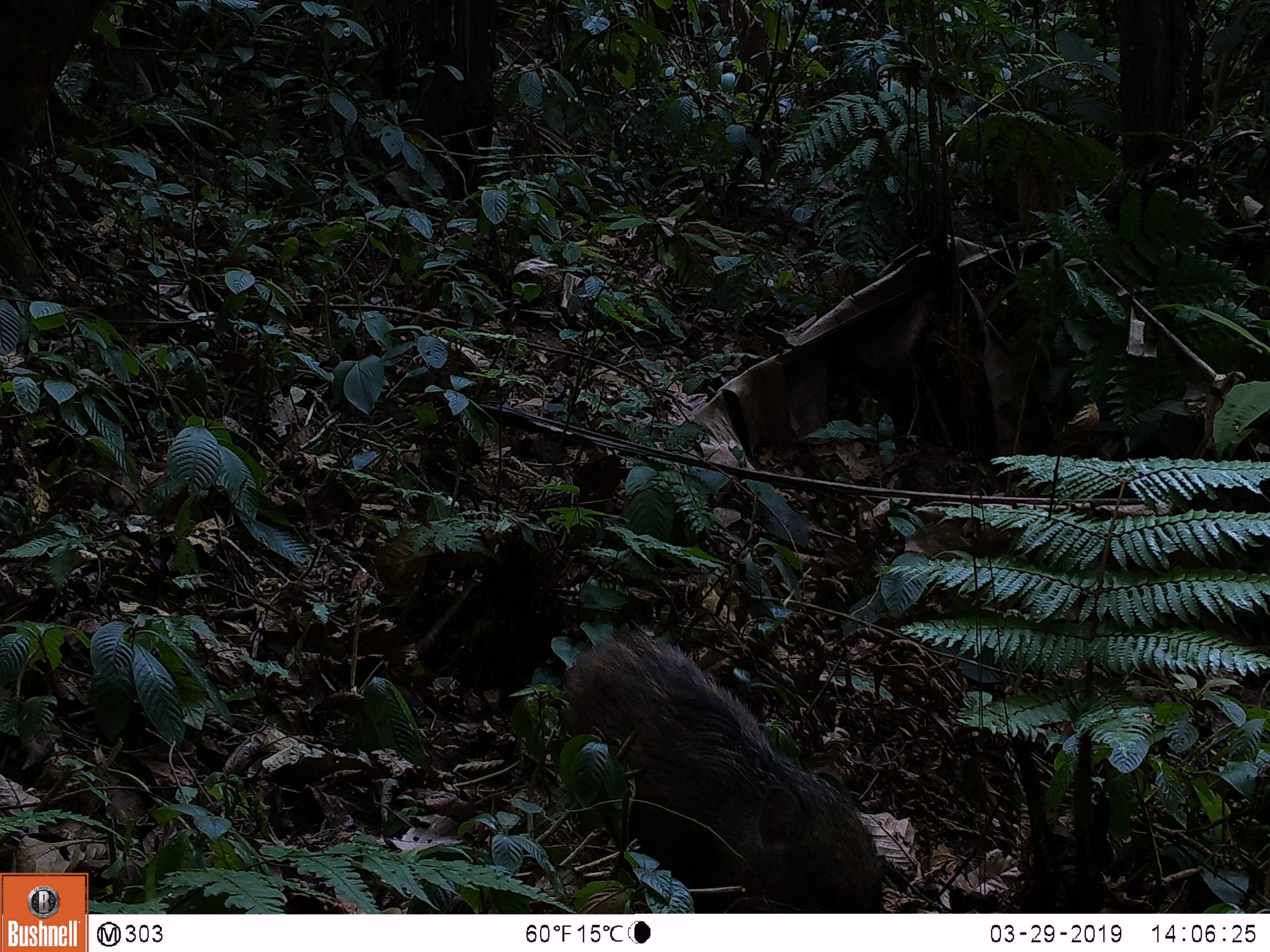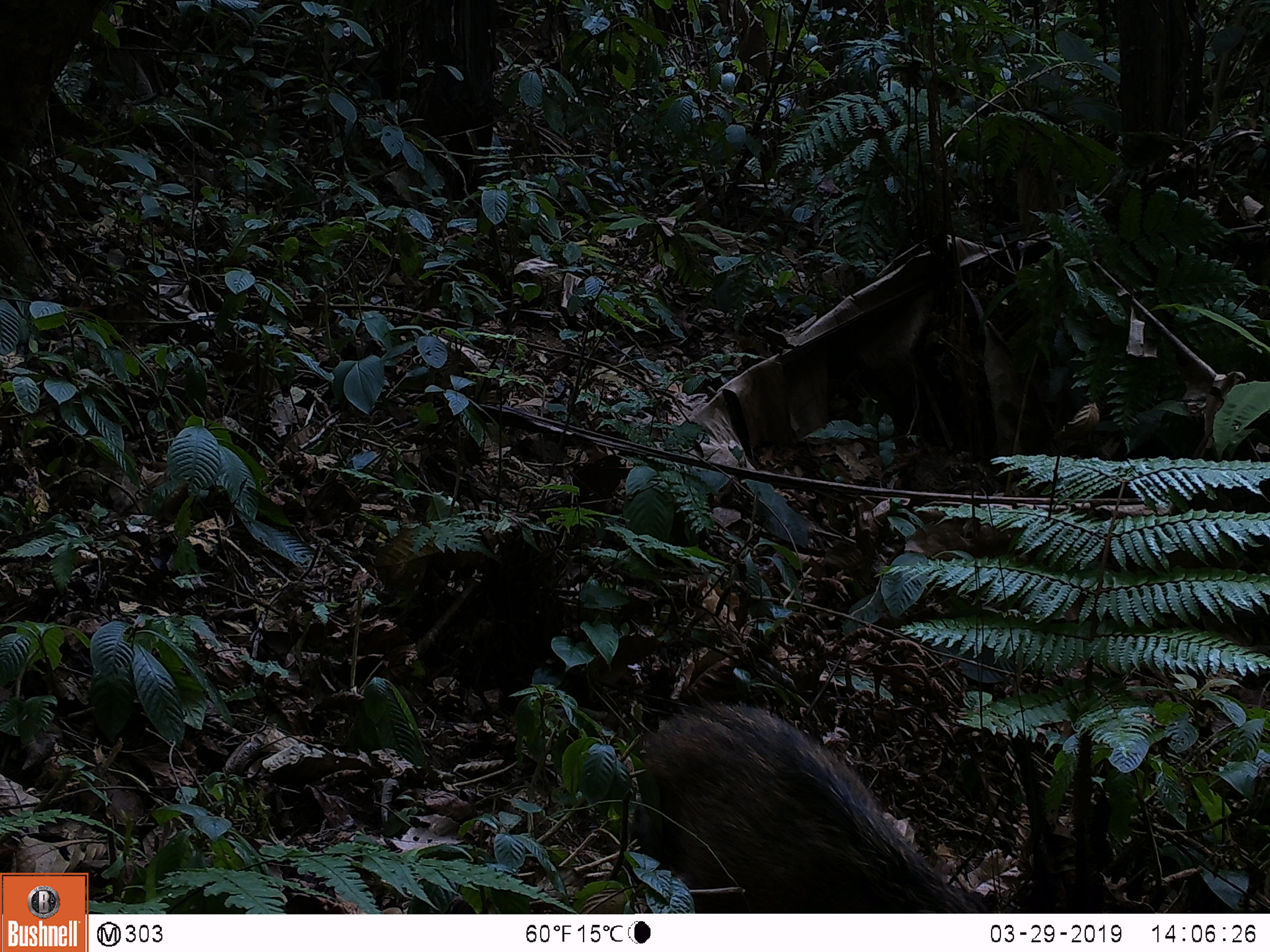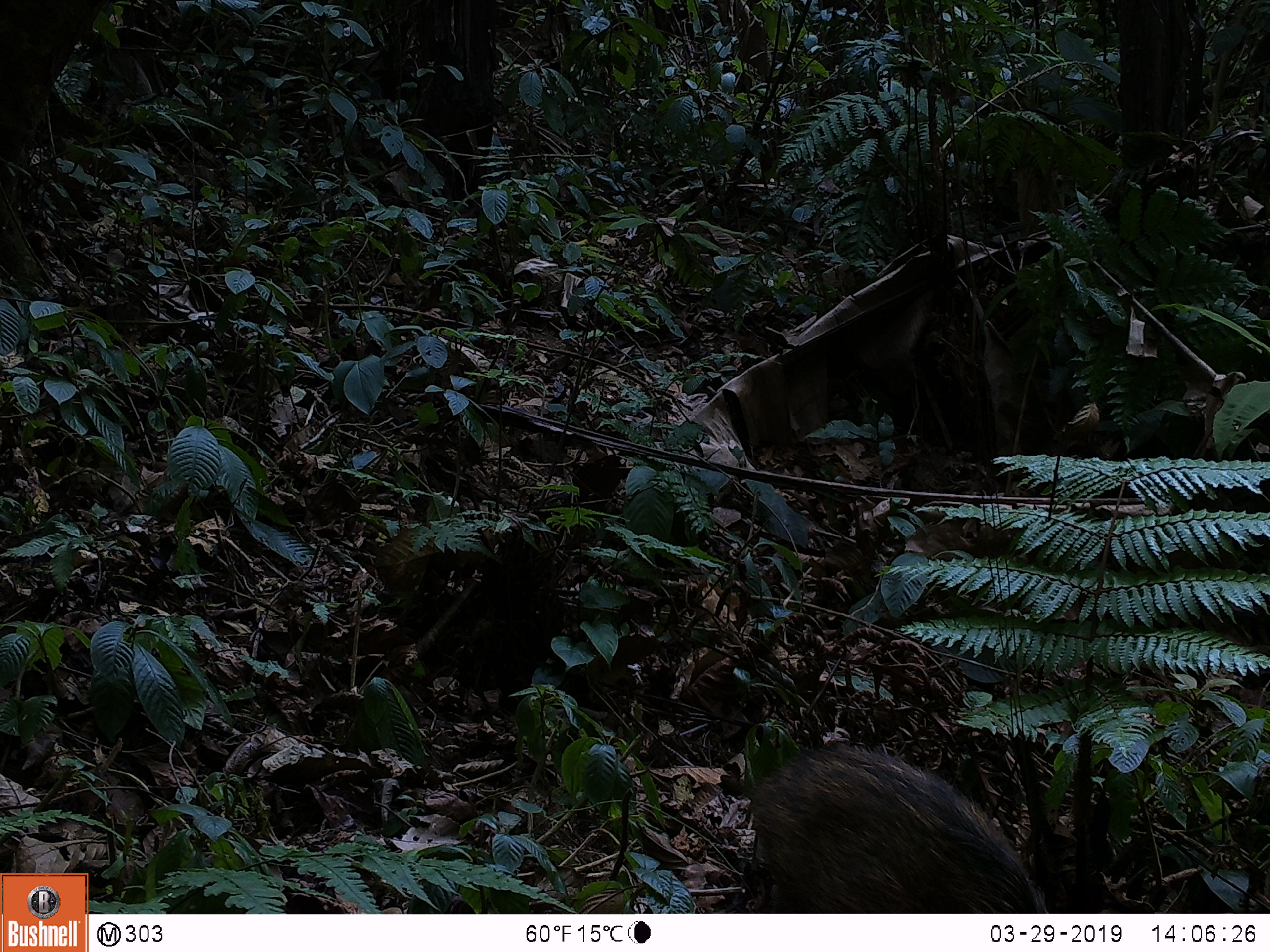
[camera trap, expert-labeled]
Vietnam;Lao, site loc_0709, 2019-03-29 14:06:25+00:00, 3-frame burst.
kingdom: Animalia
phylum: Chordata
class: Mammalia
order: Artiodactyla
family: Suidae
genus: Sus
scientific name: Sus scrofa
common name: eurasian wild pig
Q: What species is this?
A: Eurasian wild pig (Sus scrofa).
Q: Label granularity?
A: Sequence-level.